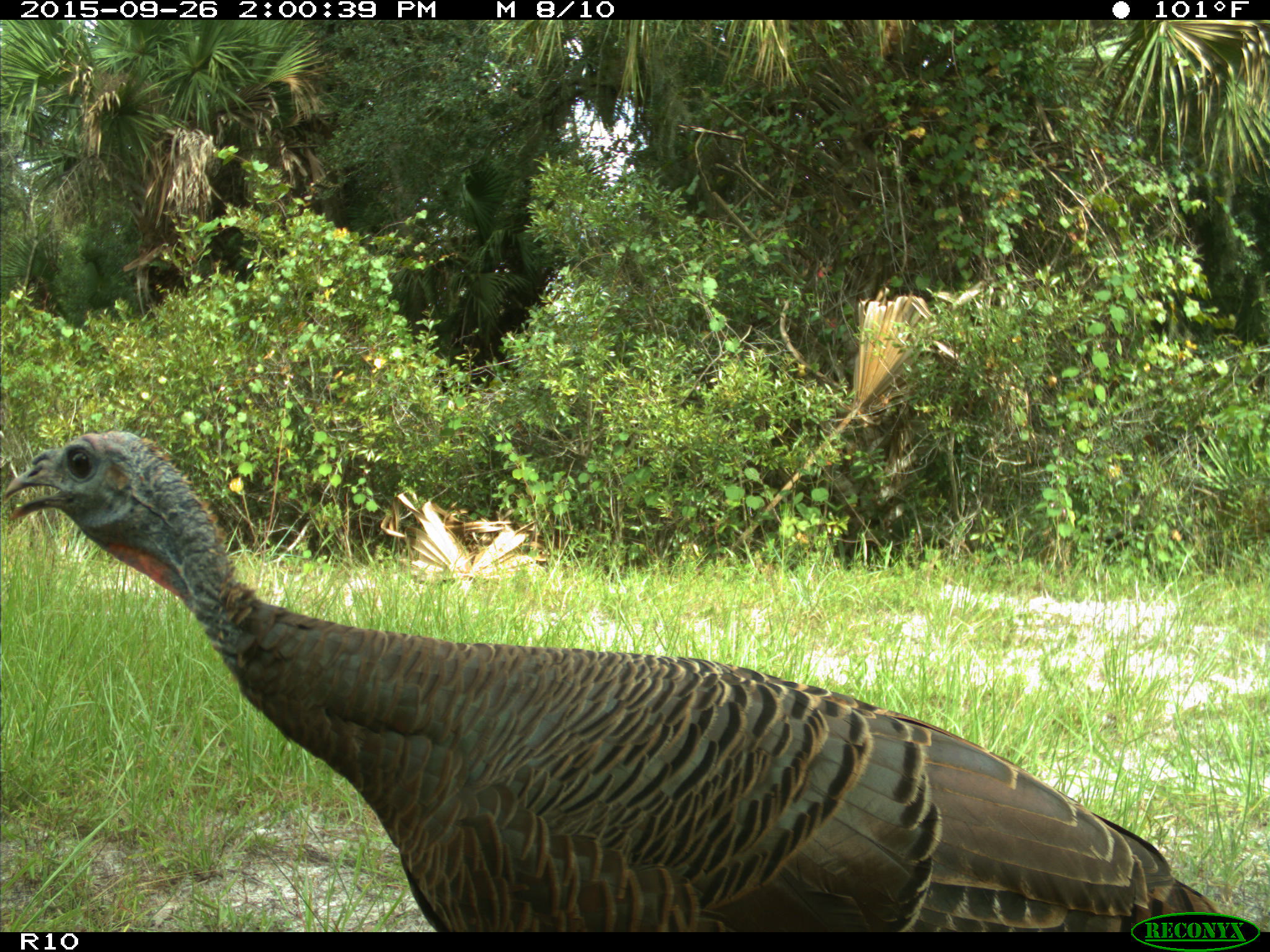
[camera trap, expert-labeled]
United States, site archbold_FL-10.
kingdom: Animalia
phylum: Chordata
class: Aves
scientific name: Aves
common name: birds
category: unidentified bird